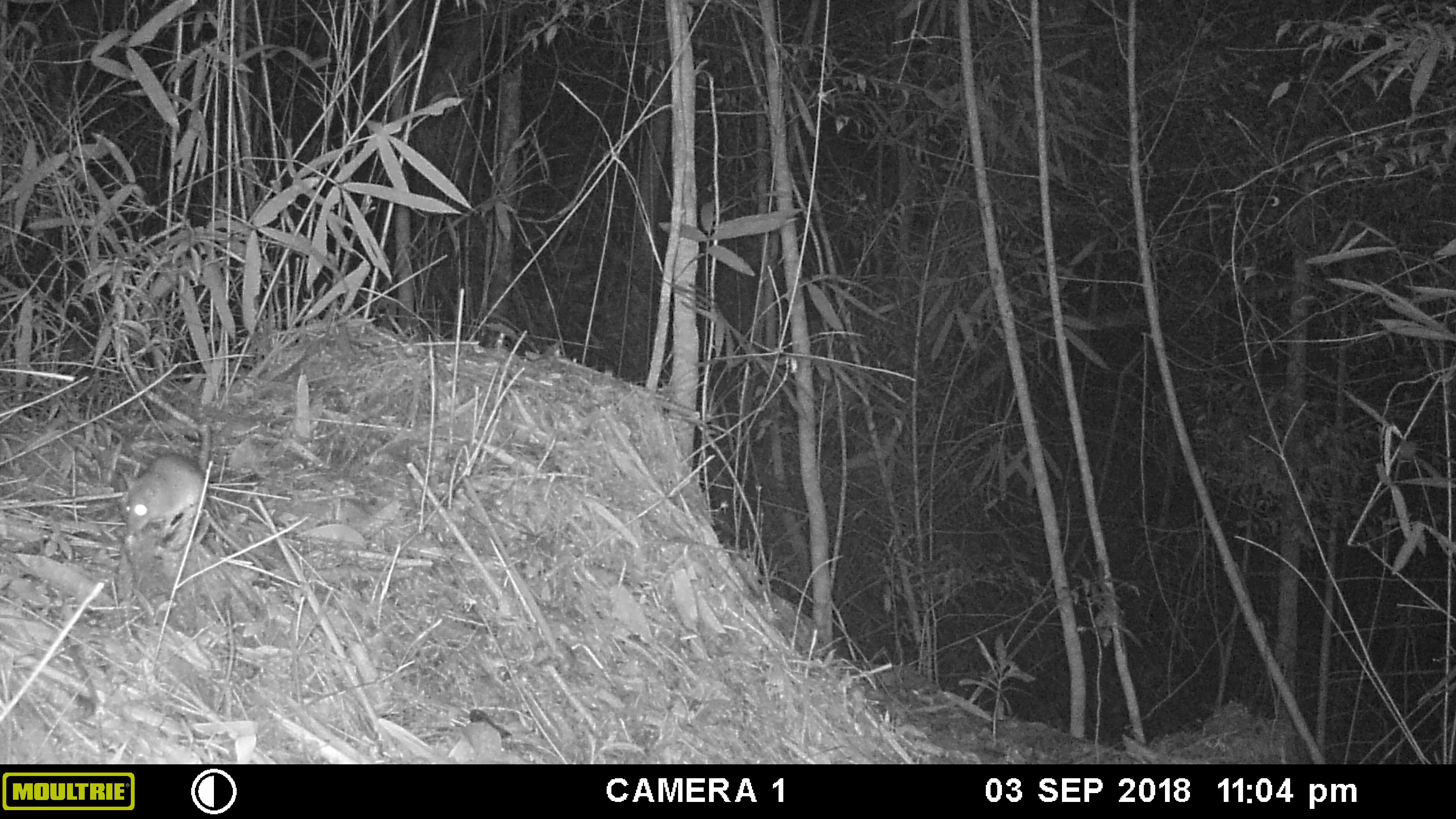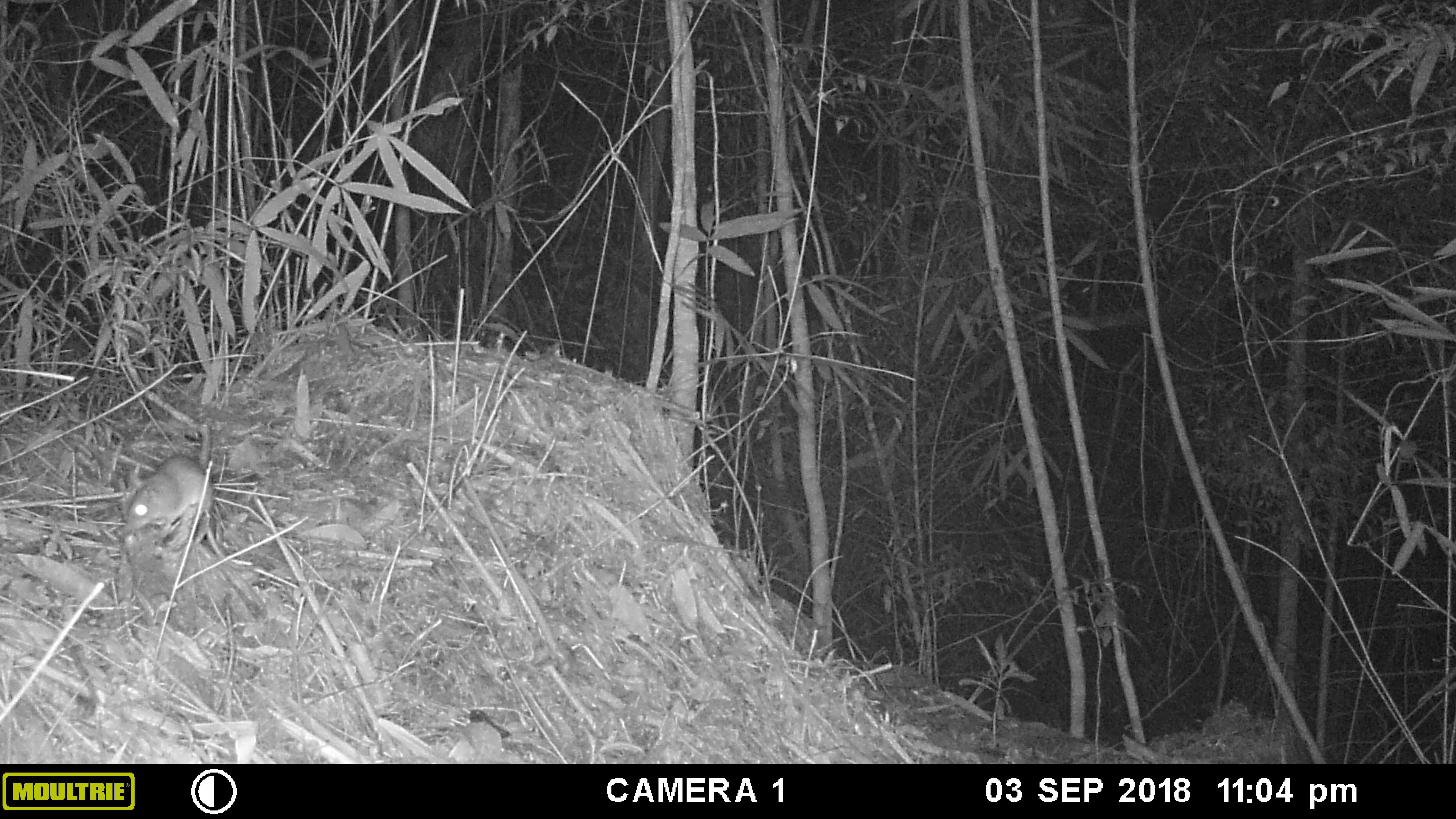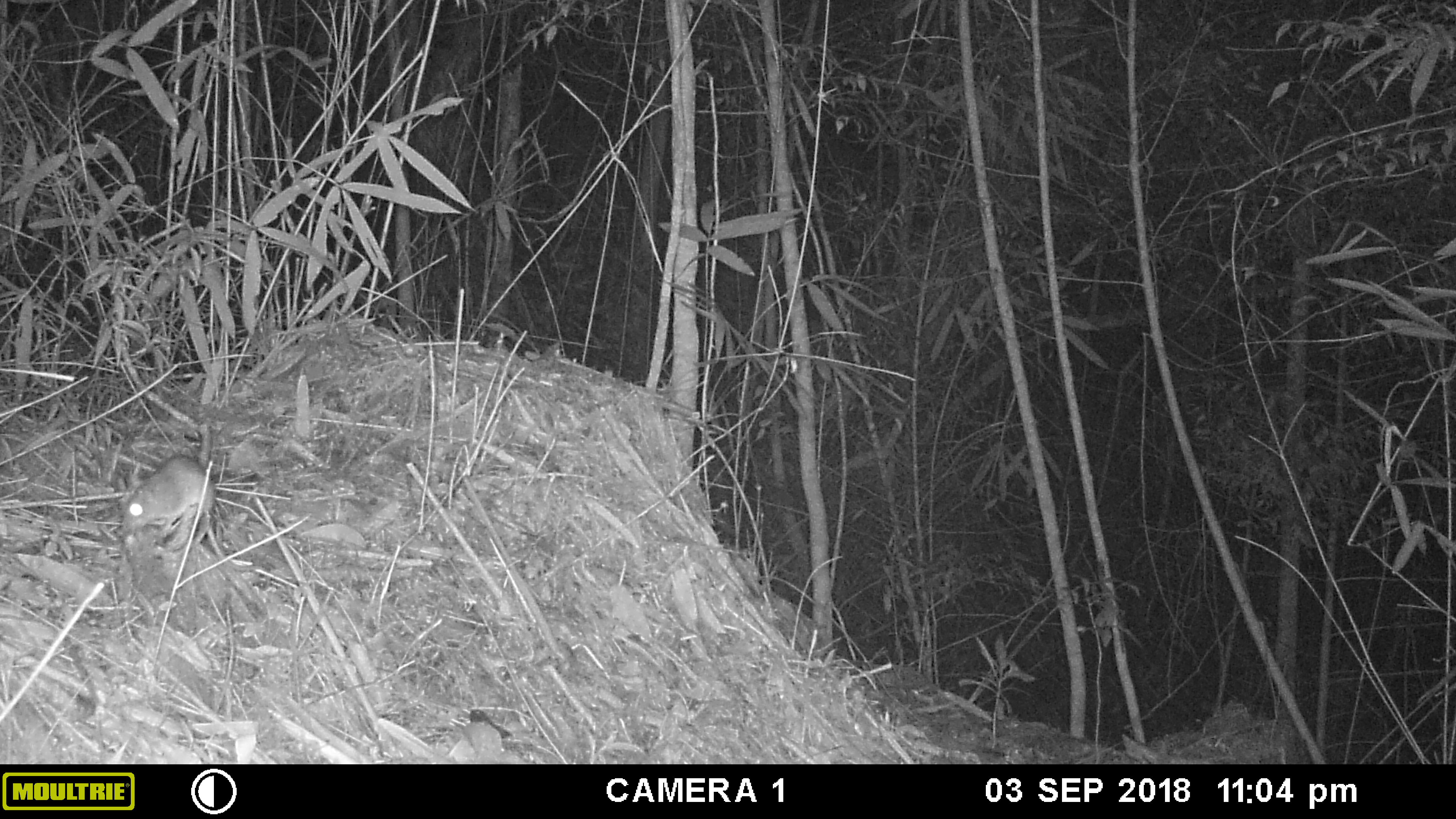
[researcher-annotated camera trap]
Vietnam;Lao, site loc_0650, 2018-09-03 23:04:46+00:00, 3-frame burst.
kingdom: Animalia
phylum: Chordata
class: Mammalia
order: Rodentia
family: Muridae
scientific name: Muridae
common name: old-world mice and rats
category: unidentified murid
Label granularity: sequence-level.